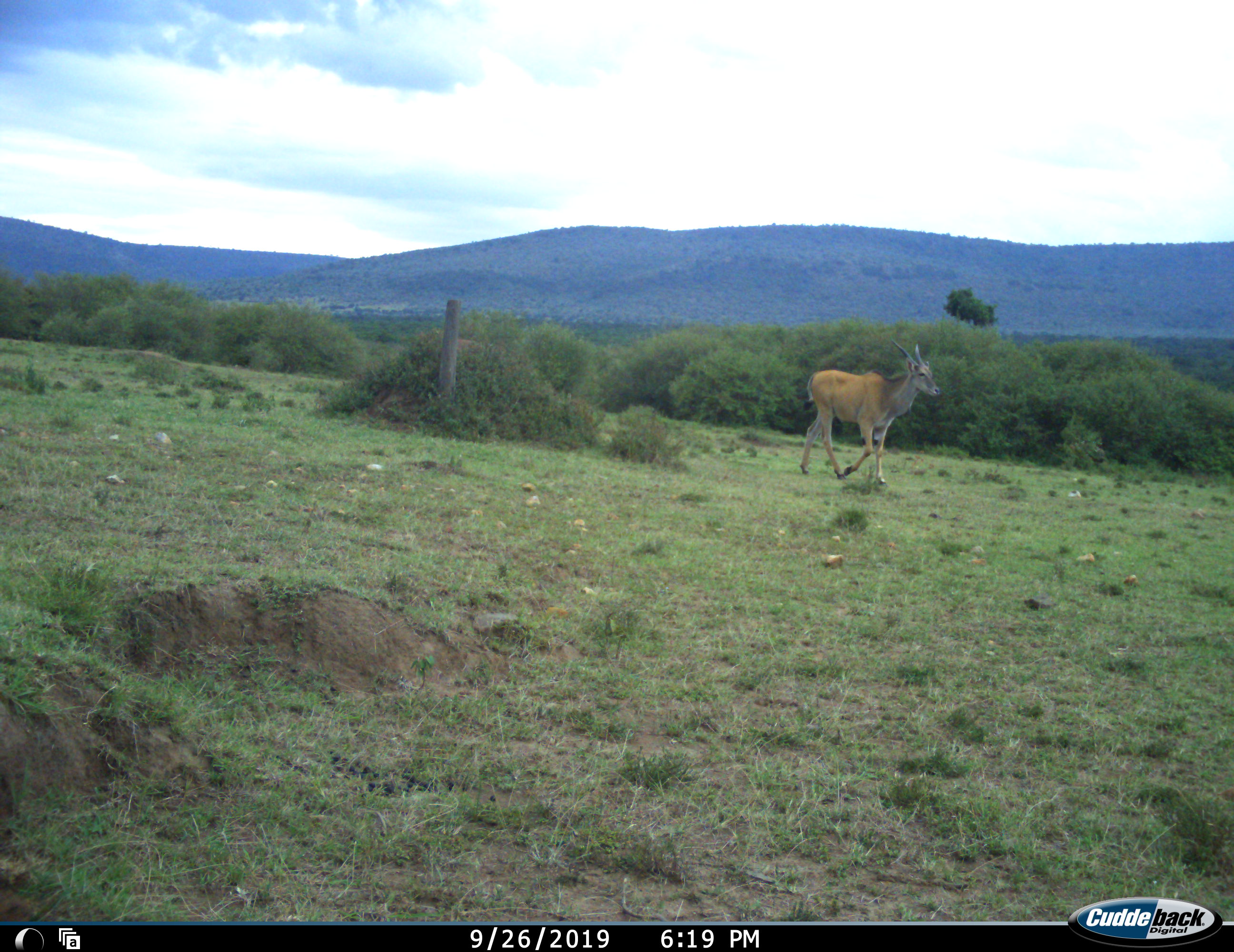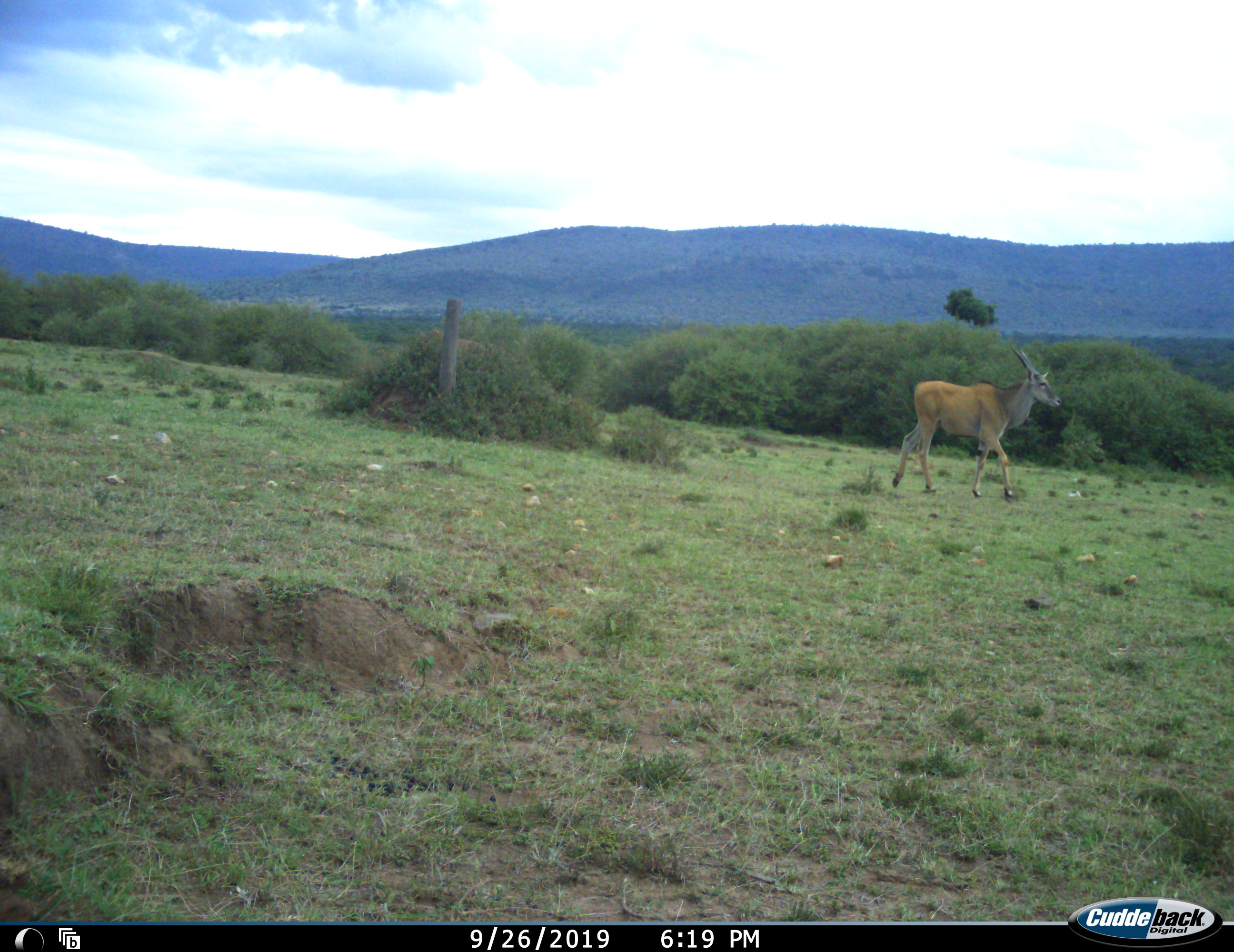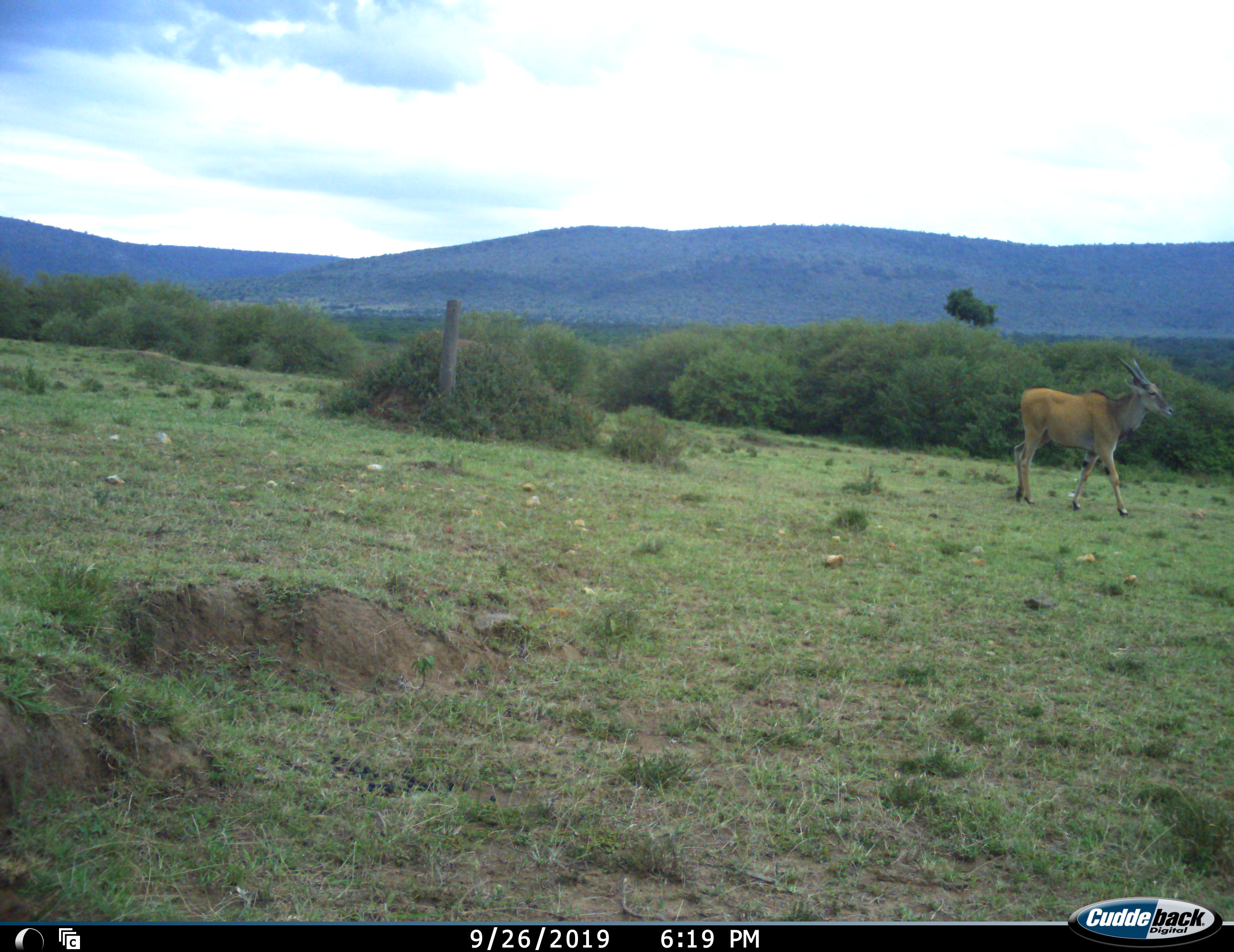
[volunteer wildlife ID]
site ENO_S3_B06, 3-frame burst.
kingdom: Animalia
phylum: Chordata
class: Mammalia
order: Artiodactyla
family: Bovidae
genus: Tragelaphus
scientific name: Tragelaphus oryx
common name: eland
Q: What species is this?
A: Eland (Tragelaphus oryx).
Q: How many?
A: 1.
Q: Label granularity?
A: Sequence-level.